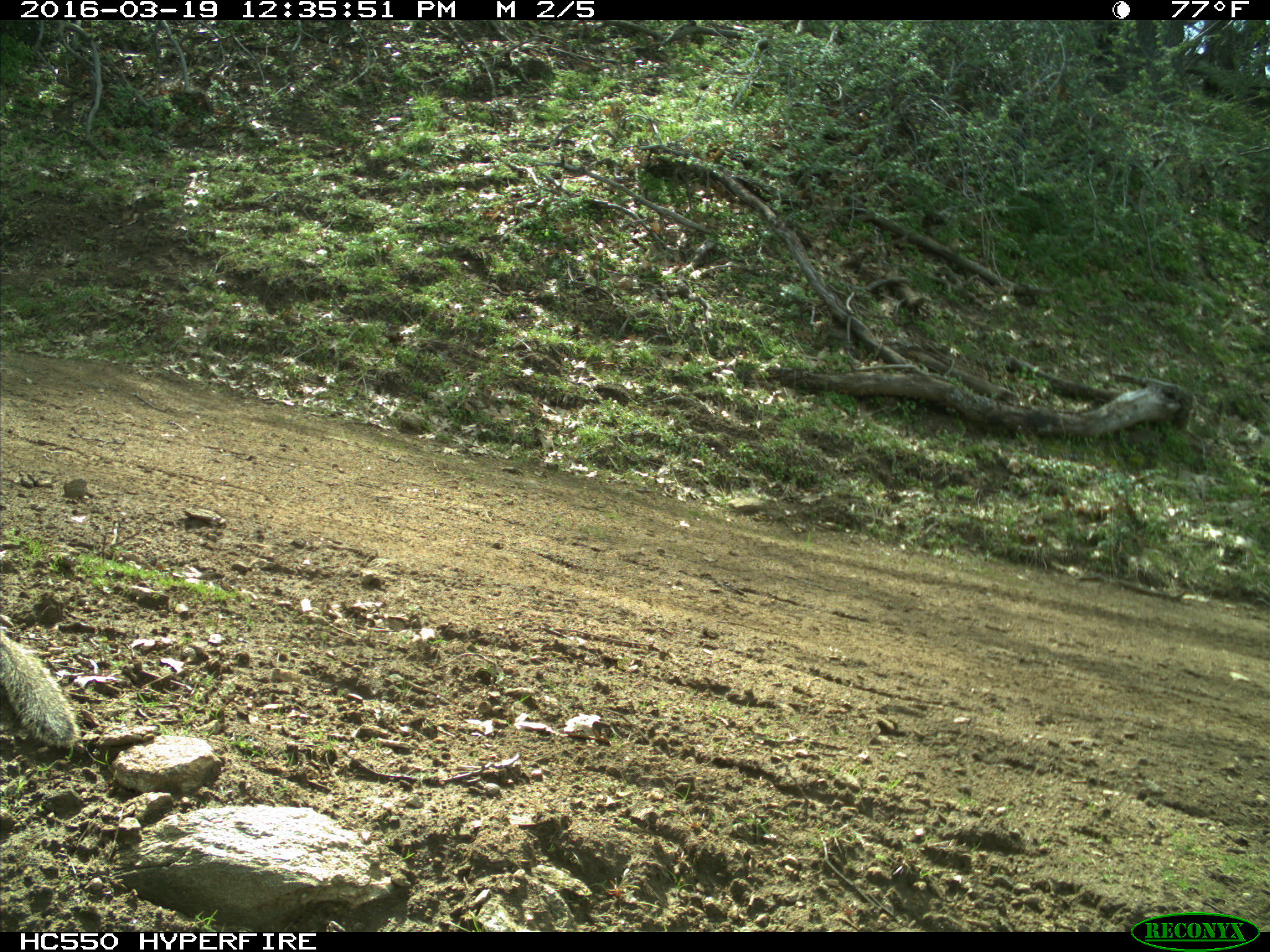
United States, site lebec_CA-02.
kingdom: Animalia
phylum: Chordata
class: Mammalia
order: Rodentia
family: Sciuridae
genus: Otospermophilus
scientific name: Otospermophilus beecheyi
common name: california ground squirrel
Otospermophilus beecheyi (california ground squirrel).